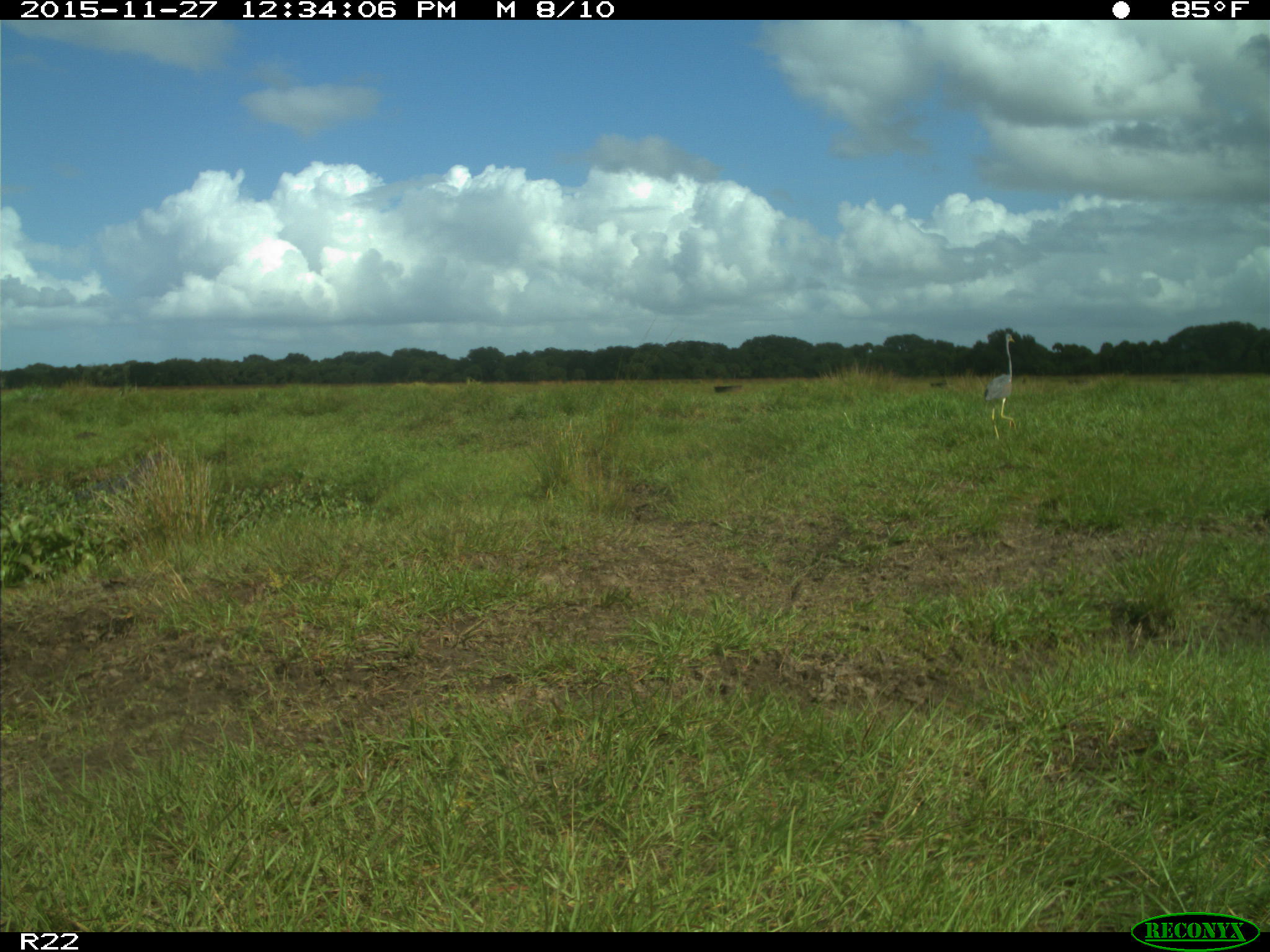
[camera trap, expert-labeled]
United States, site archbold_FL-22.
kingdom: Animalia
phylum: Chordata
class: Aves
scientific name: Aves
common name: birds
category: unidentified bird